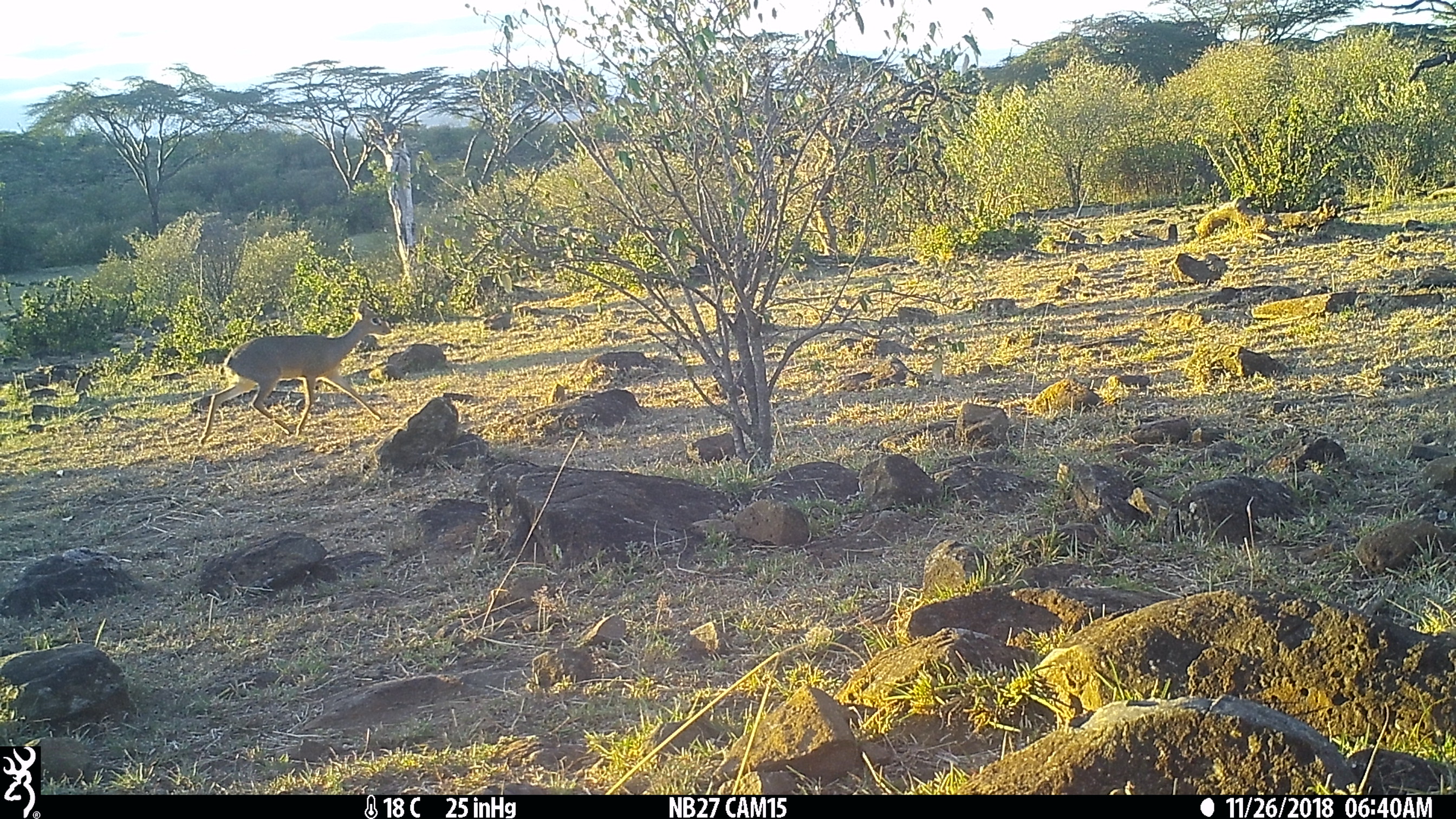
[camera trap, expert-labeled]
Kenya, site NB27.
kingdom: Animalia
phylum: Chordata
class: Mammalia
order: Artiodactyla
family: Bovidae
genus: Madoqua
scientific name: Madoqua kirkii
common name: kirk's dik-dik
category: dikdik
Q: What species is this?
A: Dikdik (kirk's dik-dik) (Madoqua kirkii).